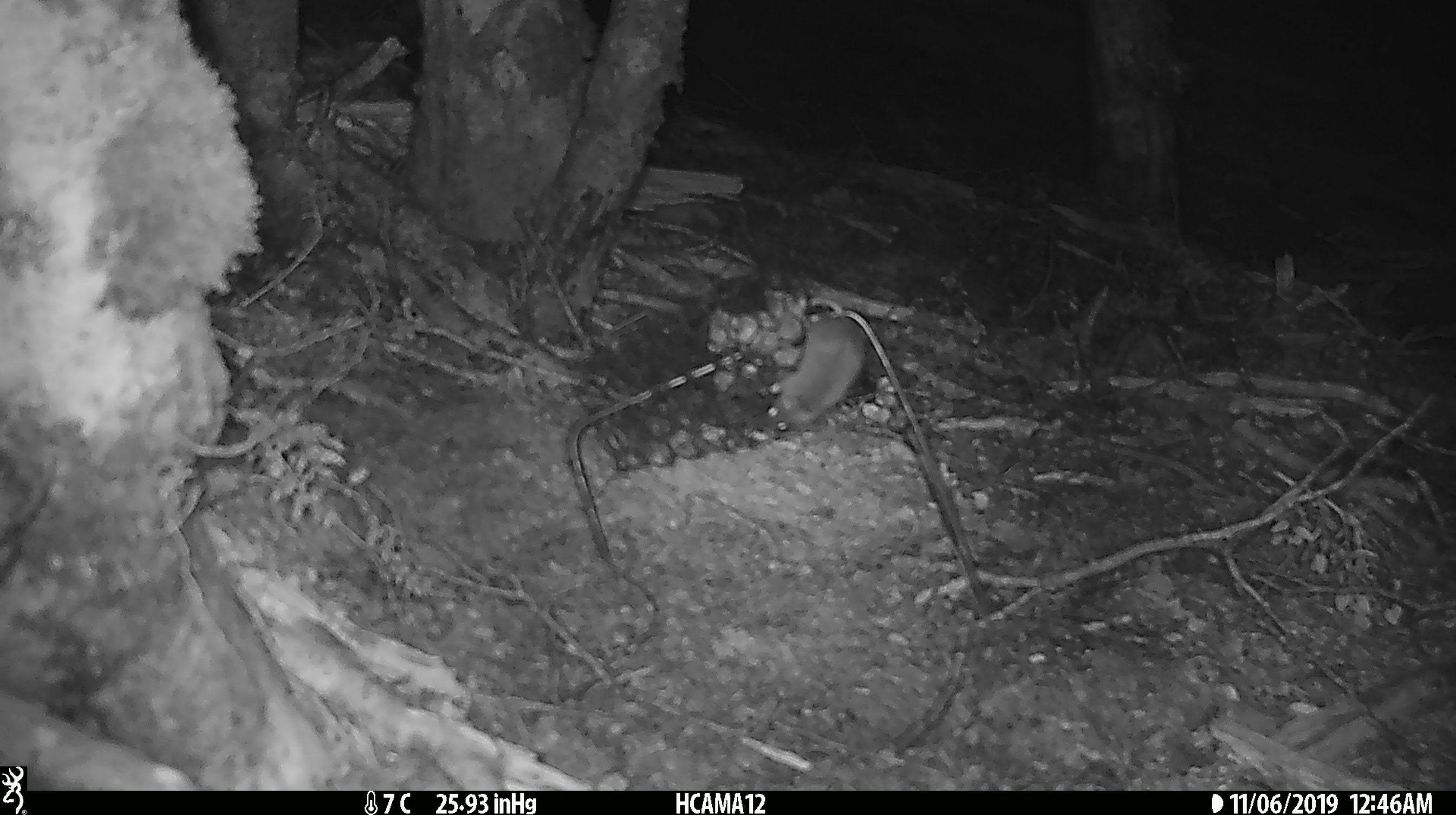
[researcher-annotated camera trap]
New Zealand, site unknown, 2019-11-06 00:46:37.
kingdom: Animalia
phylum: Chordata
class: Mammalia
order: Rodentia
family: Muridae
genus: Mus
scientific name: Mus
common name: mouse